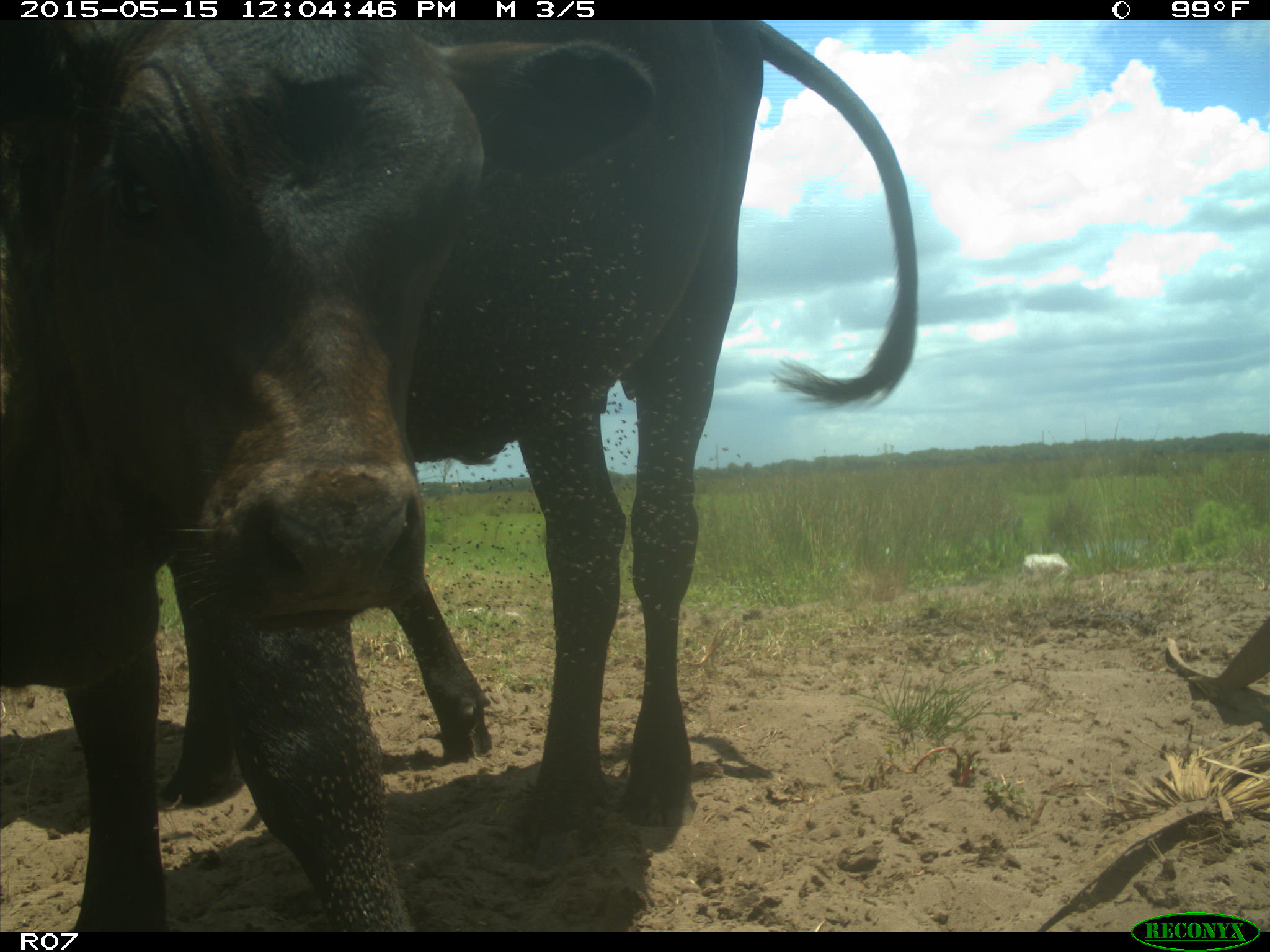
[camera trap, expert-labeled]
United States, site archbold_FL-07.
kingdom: Animalia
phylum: Chordata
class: Mammalia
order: Artiodactyla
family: Bovidae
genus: Bos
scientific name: Bos taurus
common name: domestic cow